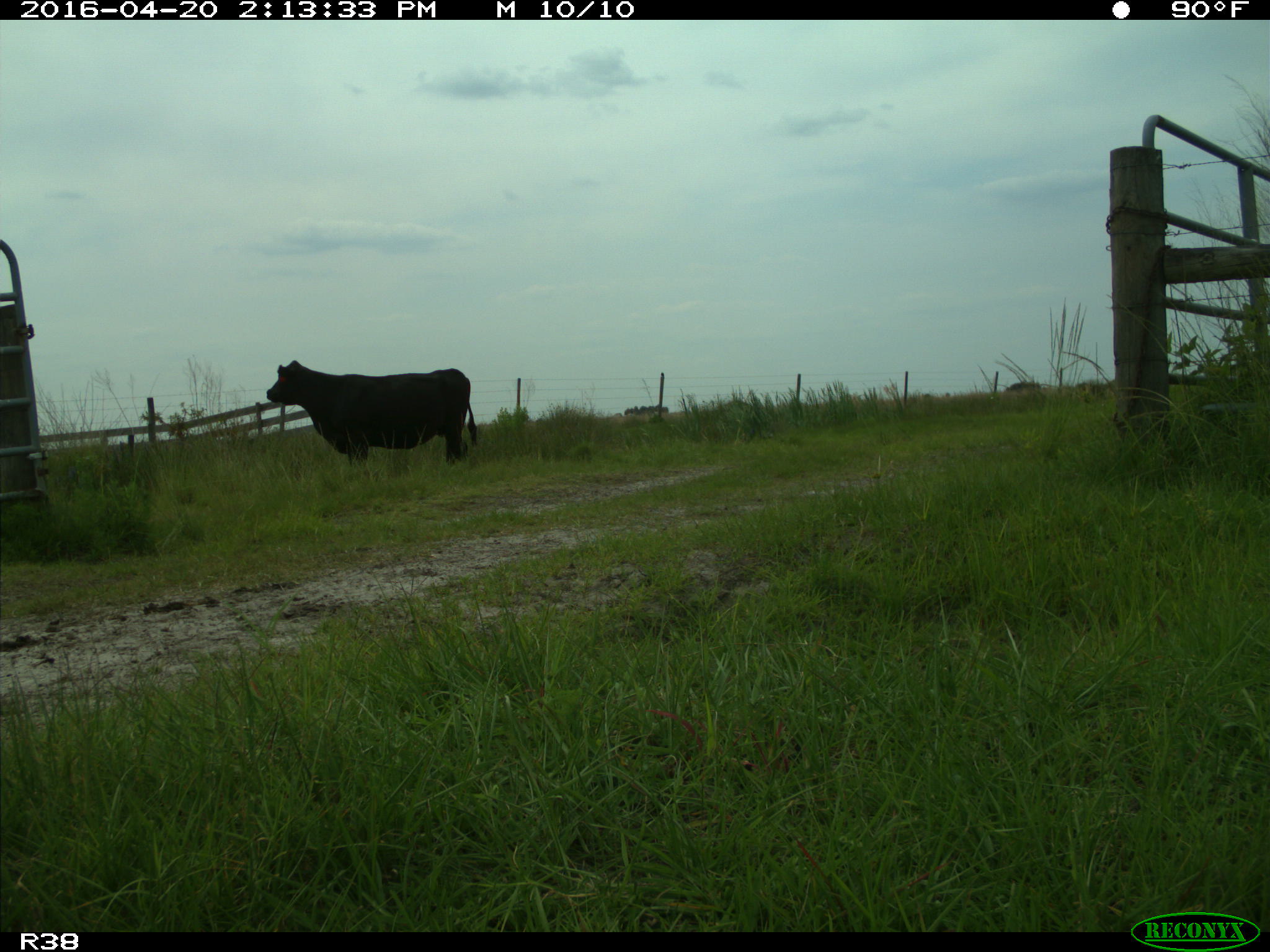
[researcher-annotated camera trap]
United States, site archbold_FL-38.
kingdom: Animalia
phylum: Chordata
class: Mammalia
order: Artiodactyla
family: Bovidae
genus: Bos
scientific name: Bos taurus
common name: domestic cow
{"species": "Bos taurus (domestic cow)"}